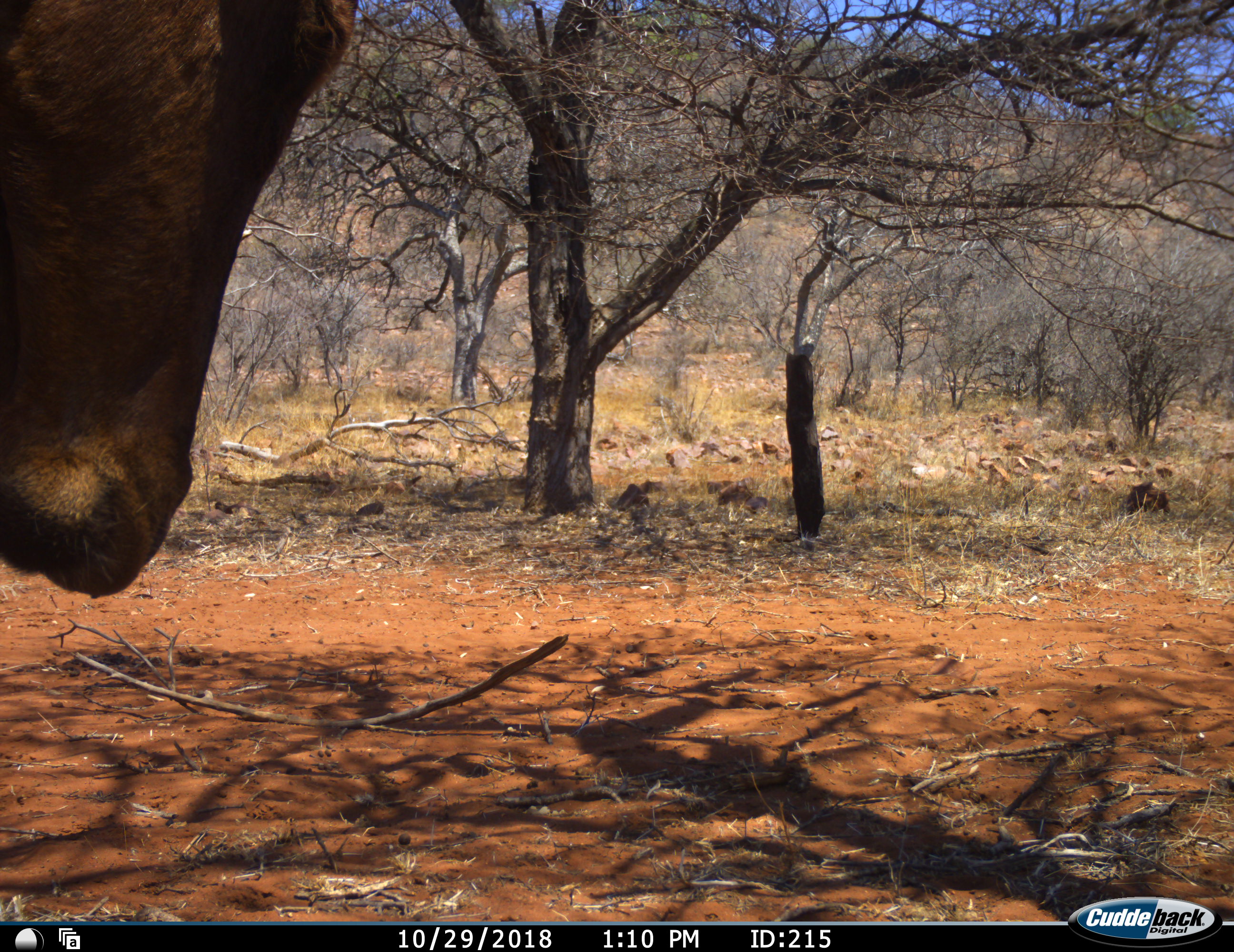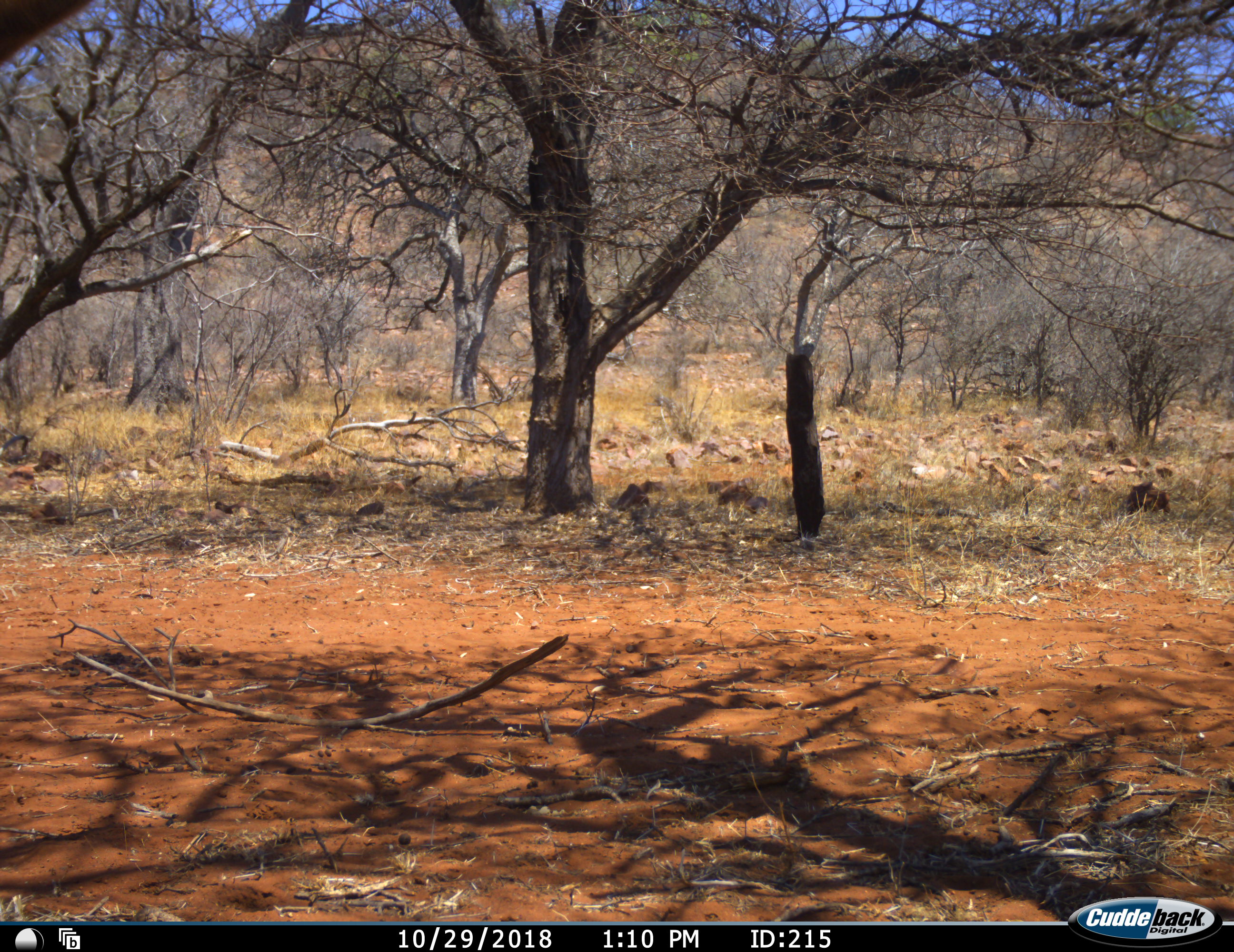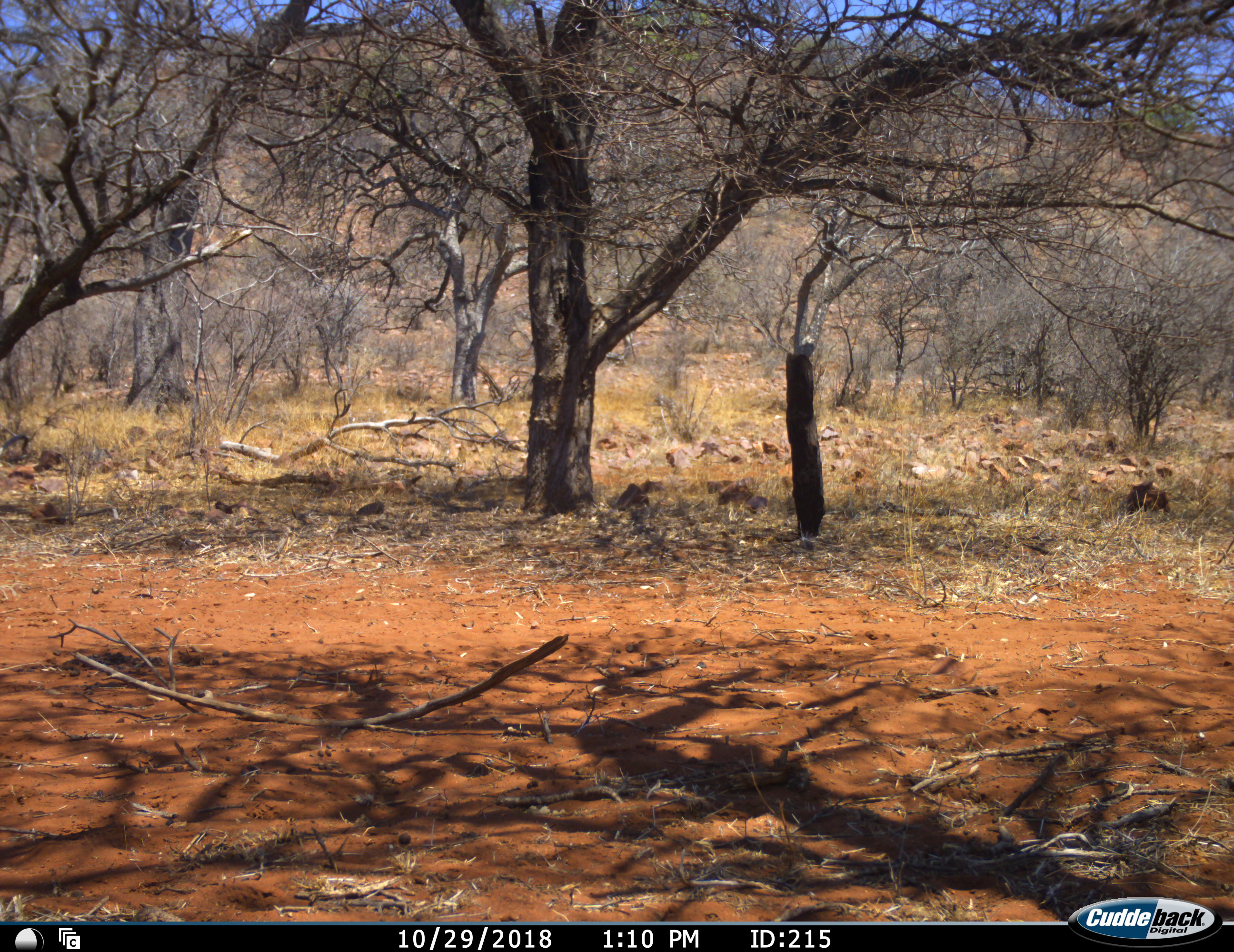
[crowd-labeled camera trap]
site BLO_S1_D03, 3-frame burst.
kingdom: Animalia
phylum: Chordata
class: Mammalia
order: Artiodactyla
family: Bovidae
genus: Alcelaphus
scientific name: Alcelaphus buselaphus caama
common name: red hartebeest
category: hartebeestred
Hartebeestred (red hartebeest) (Alcelaphus buselaphus caama), count 1. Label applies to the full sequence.